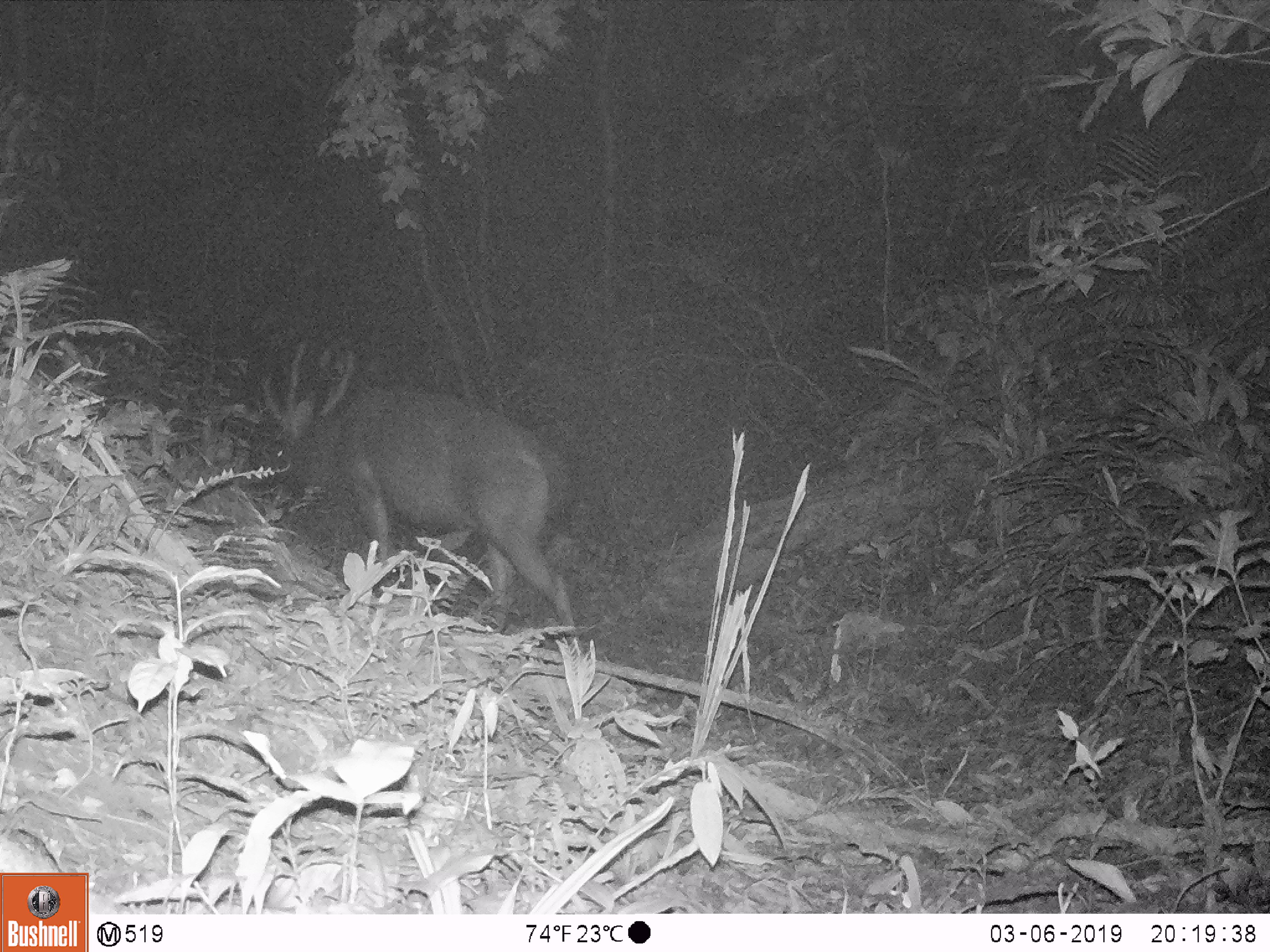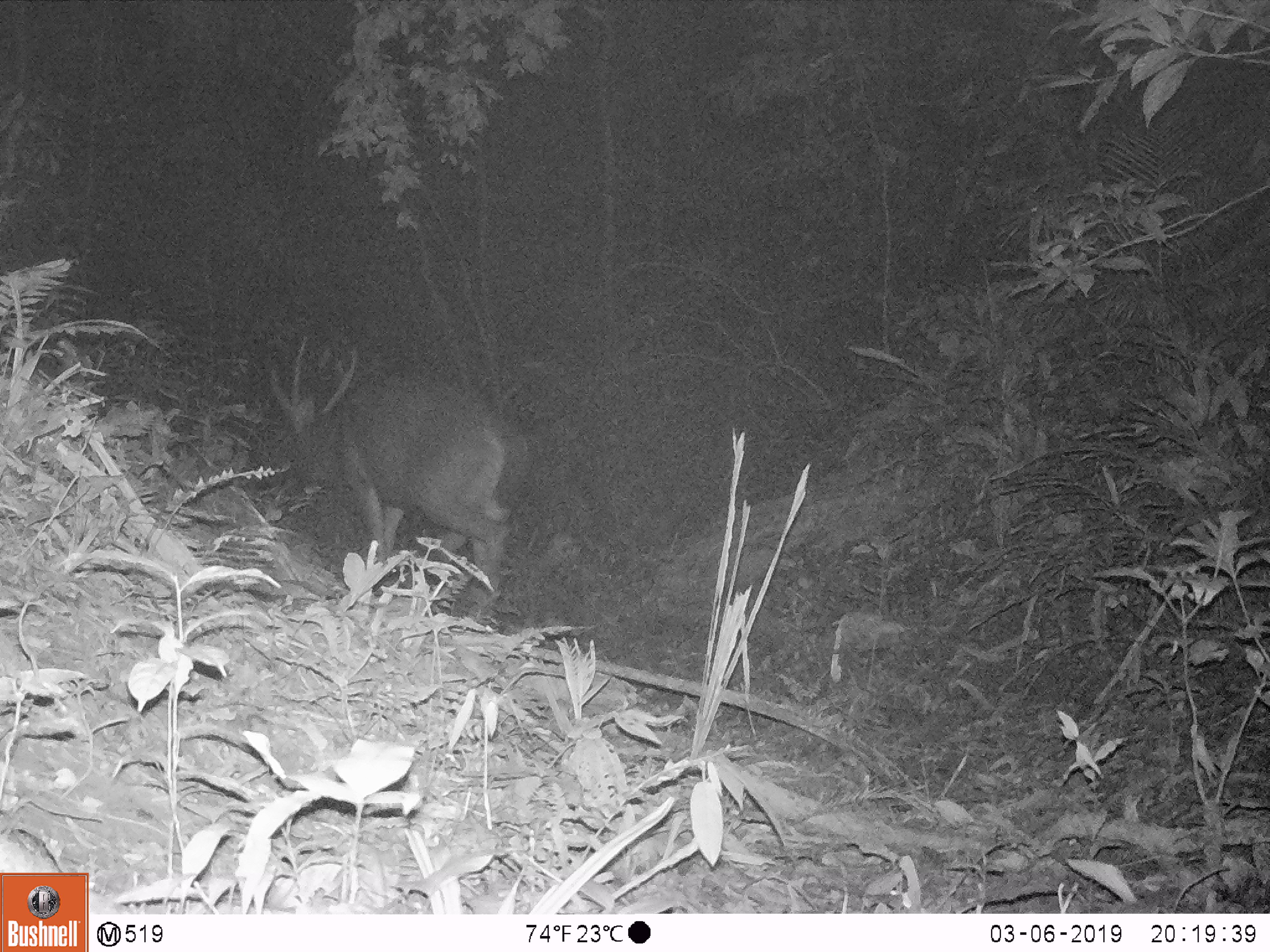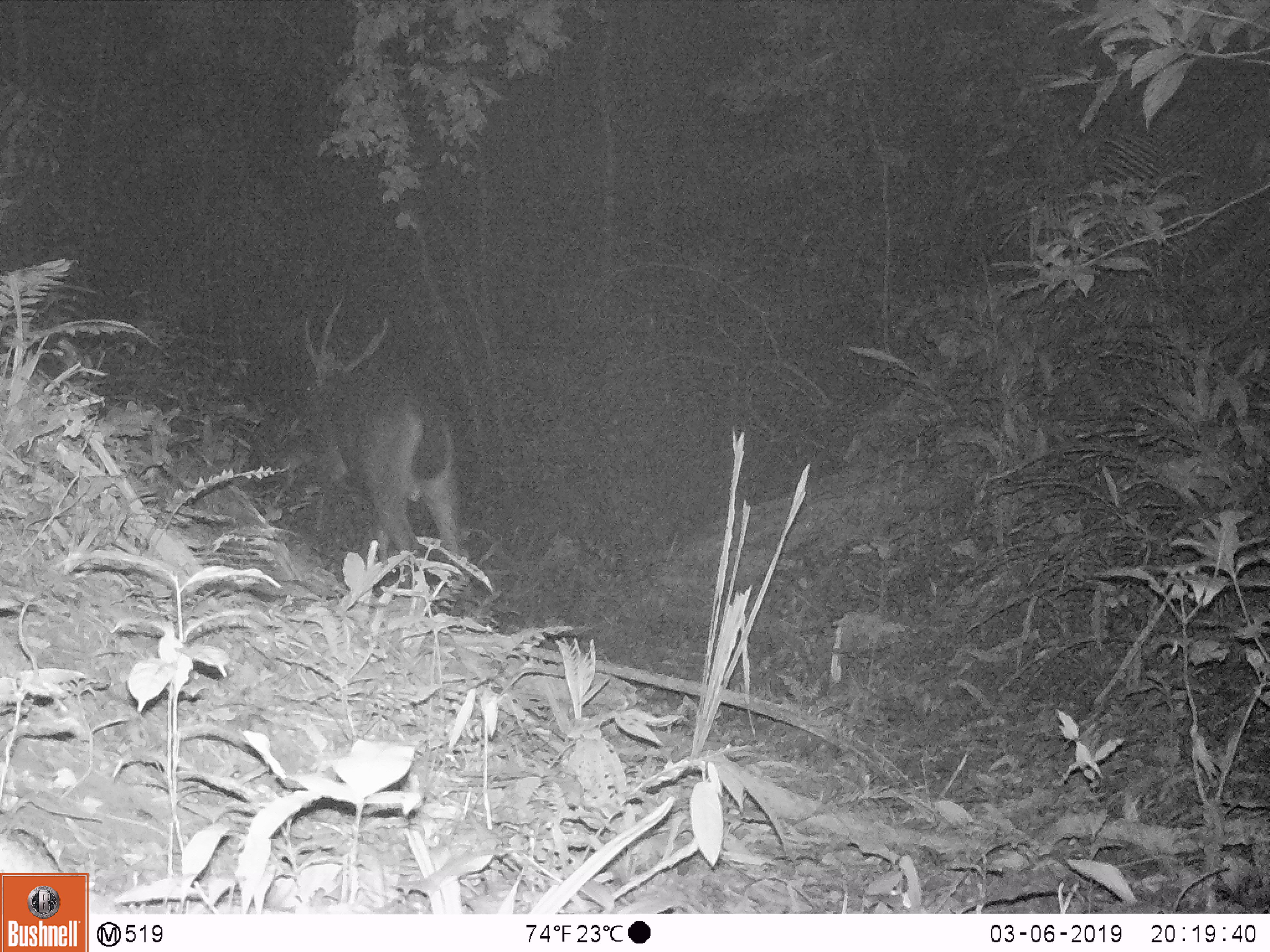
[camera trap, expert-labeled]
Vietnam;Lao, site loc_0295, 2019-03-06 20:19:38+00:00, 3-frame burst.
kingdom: Animalia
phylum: Chordata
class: Mammalia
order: Artiodactyla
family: Cervidae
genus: Rusa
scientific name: Rusa unicolor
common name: sambar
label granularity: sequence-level